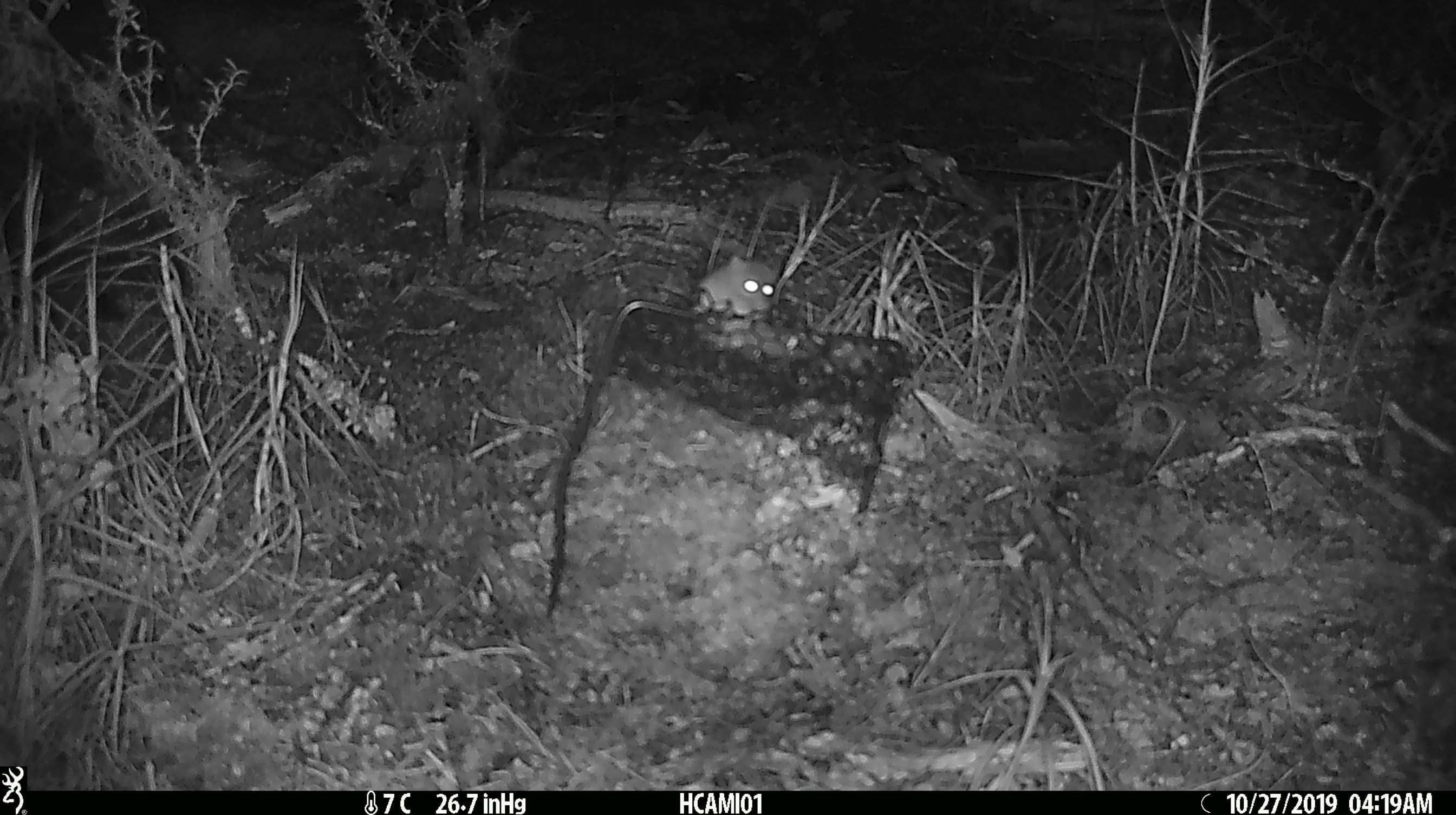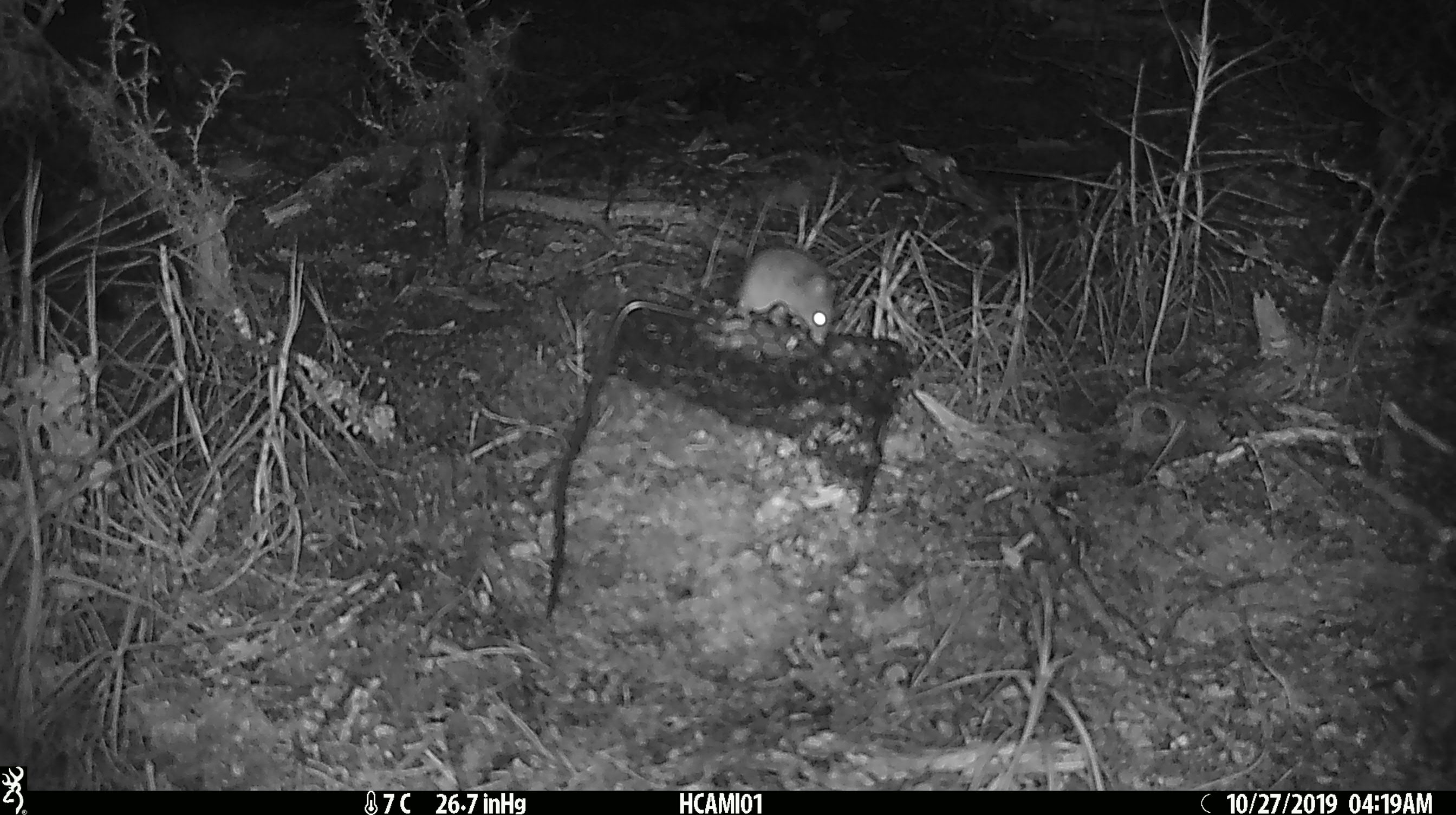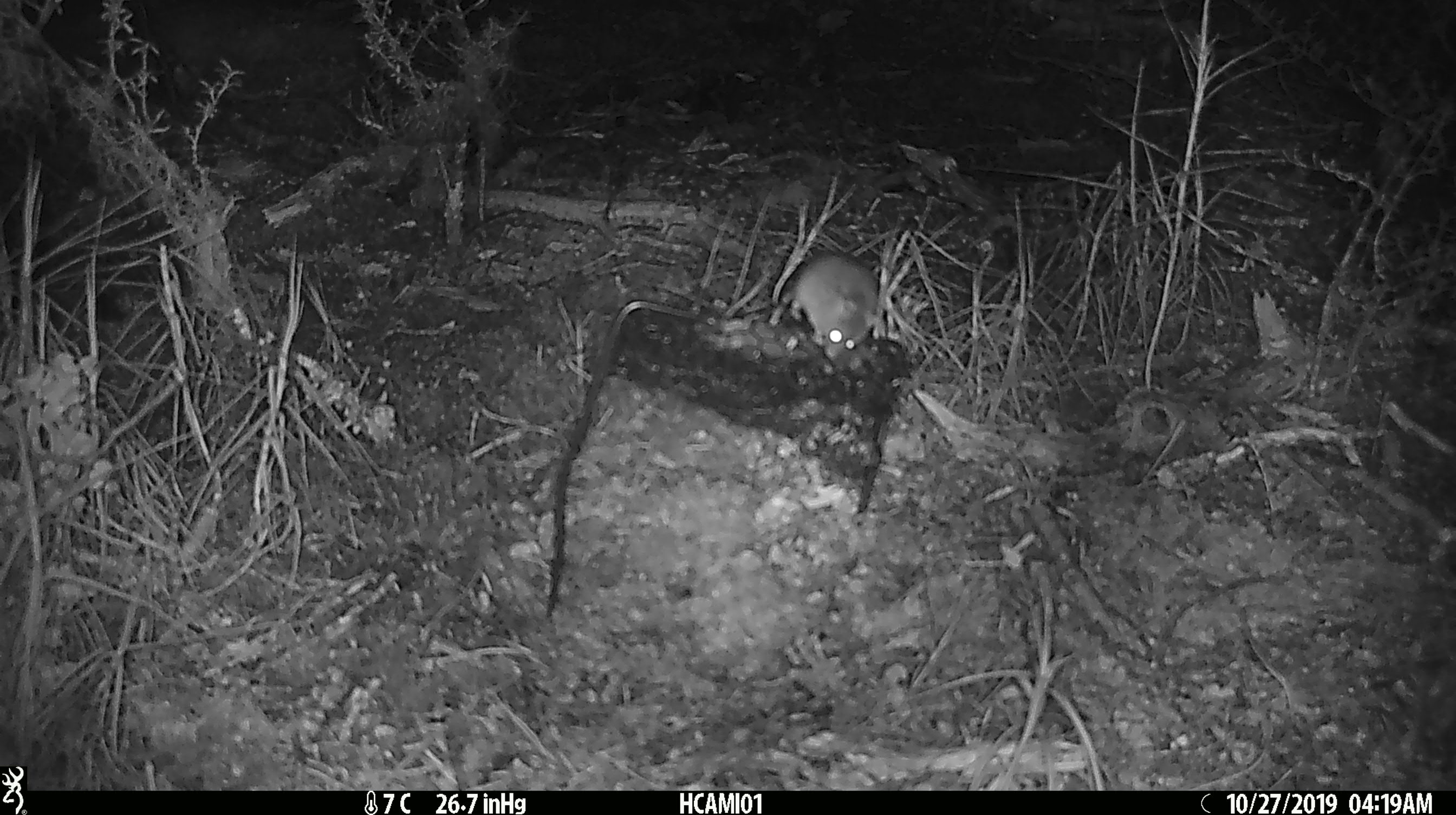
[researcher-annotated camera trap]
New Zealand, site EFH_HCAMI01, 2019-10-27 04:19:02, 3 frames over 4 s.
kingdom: Animalia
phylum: Chordata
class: Mammalia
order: Rodentia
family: Muridae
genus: Mus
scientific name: Mus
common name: mouse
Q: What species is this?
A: Mouse (Mus).